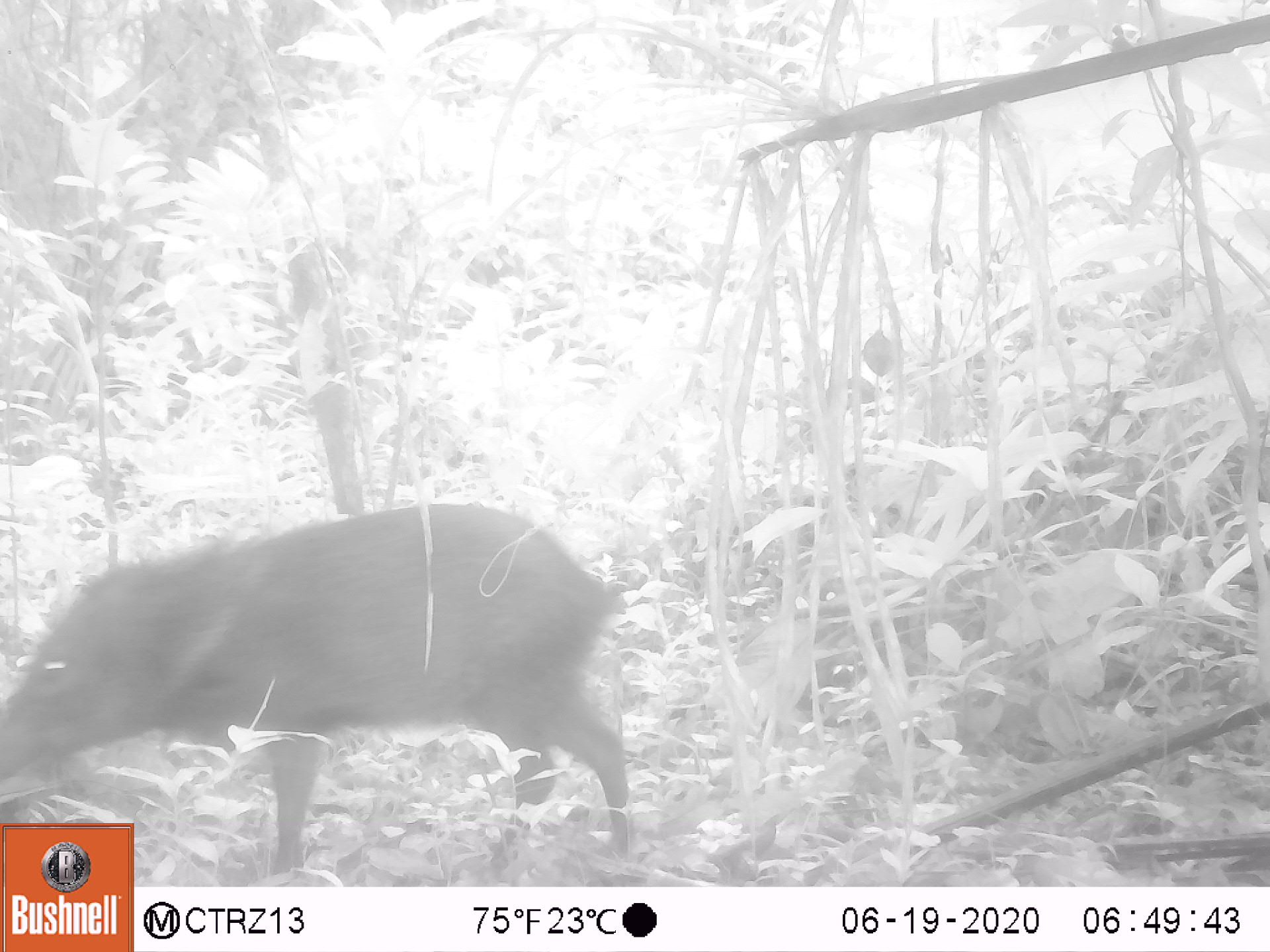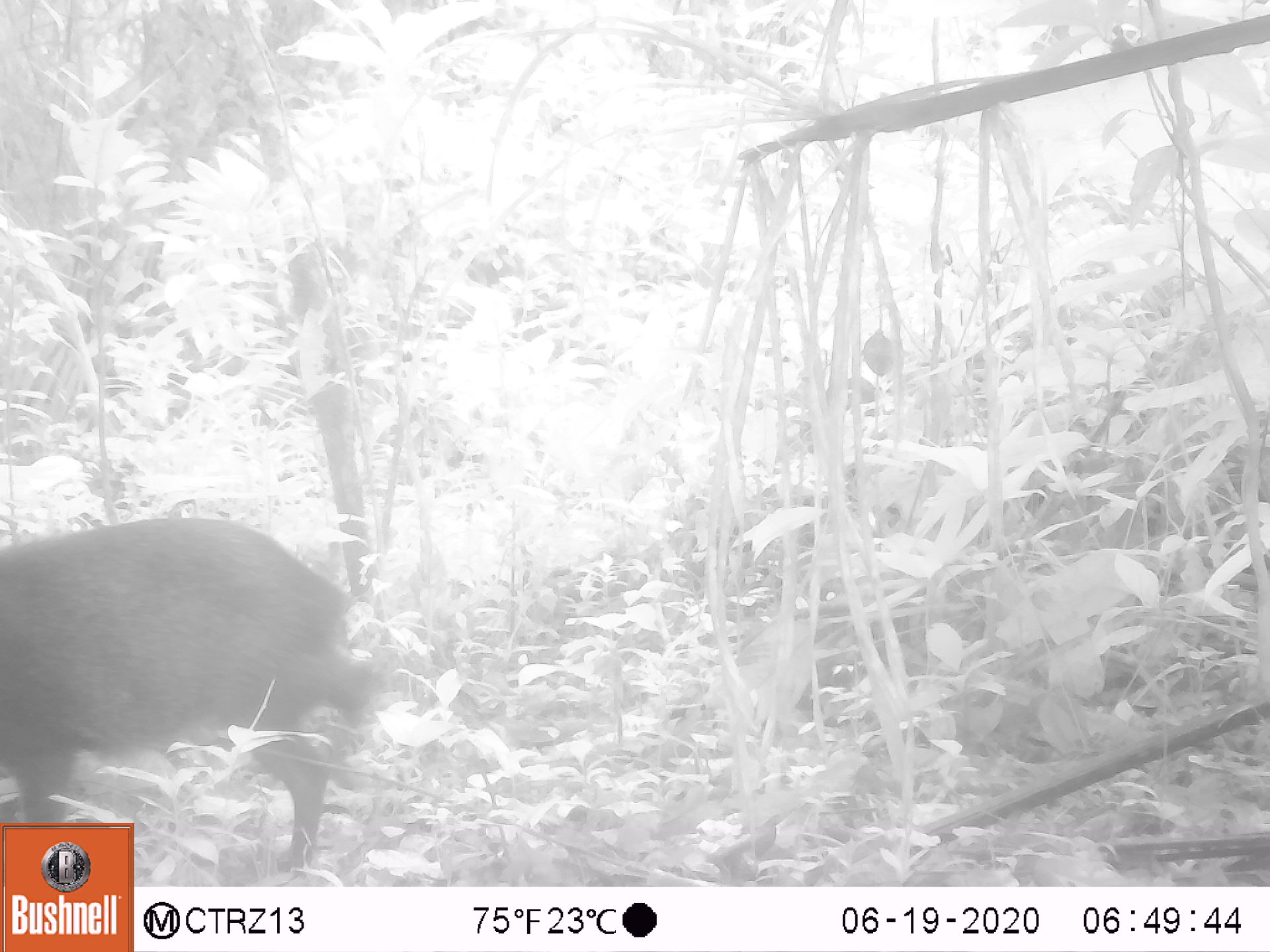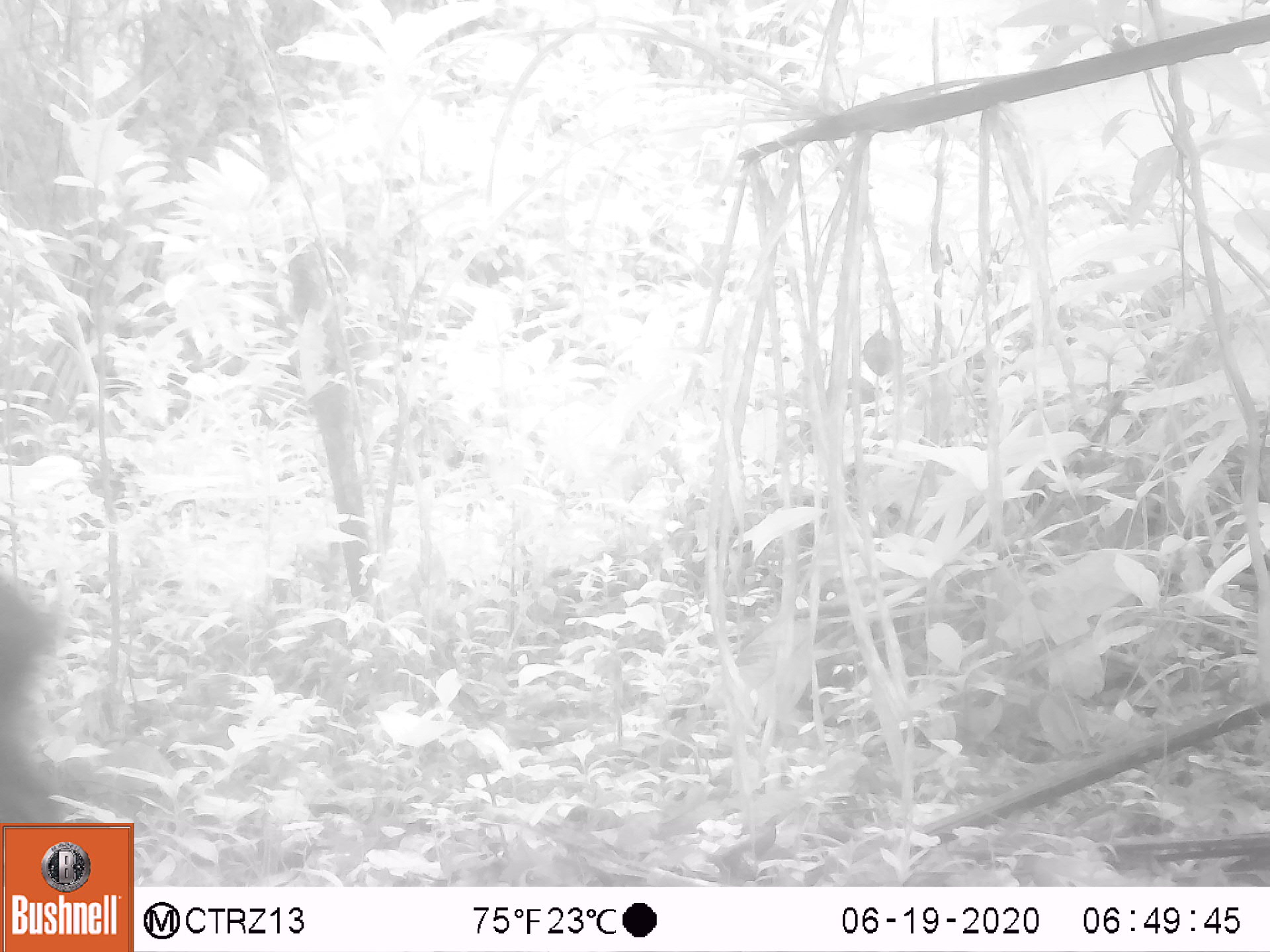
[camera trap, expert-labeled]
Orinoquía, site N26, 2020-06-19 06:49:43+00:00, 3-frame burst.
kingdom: Animalia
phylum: Chordata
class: Mammalia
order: Artiodactyla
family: Tayassuidae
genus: Pecari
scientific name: Pecari tajacu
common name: collared peccary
Collared peccary (Pecari tajacu).